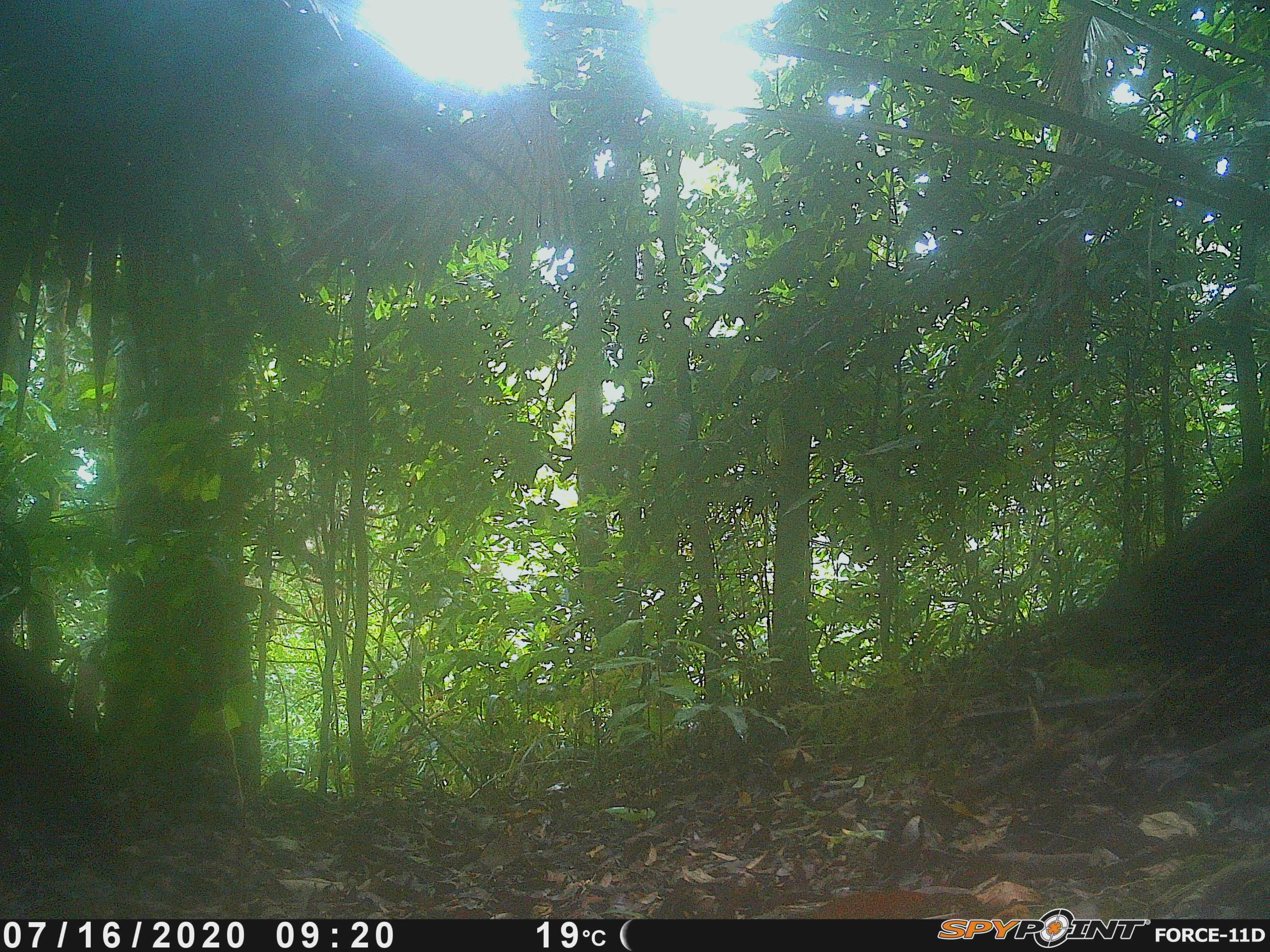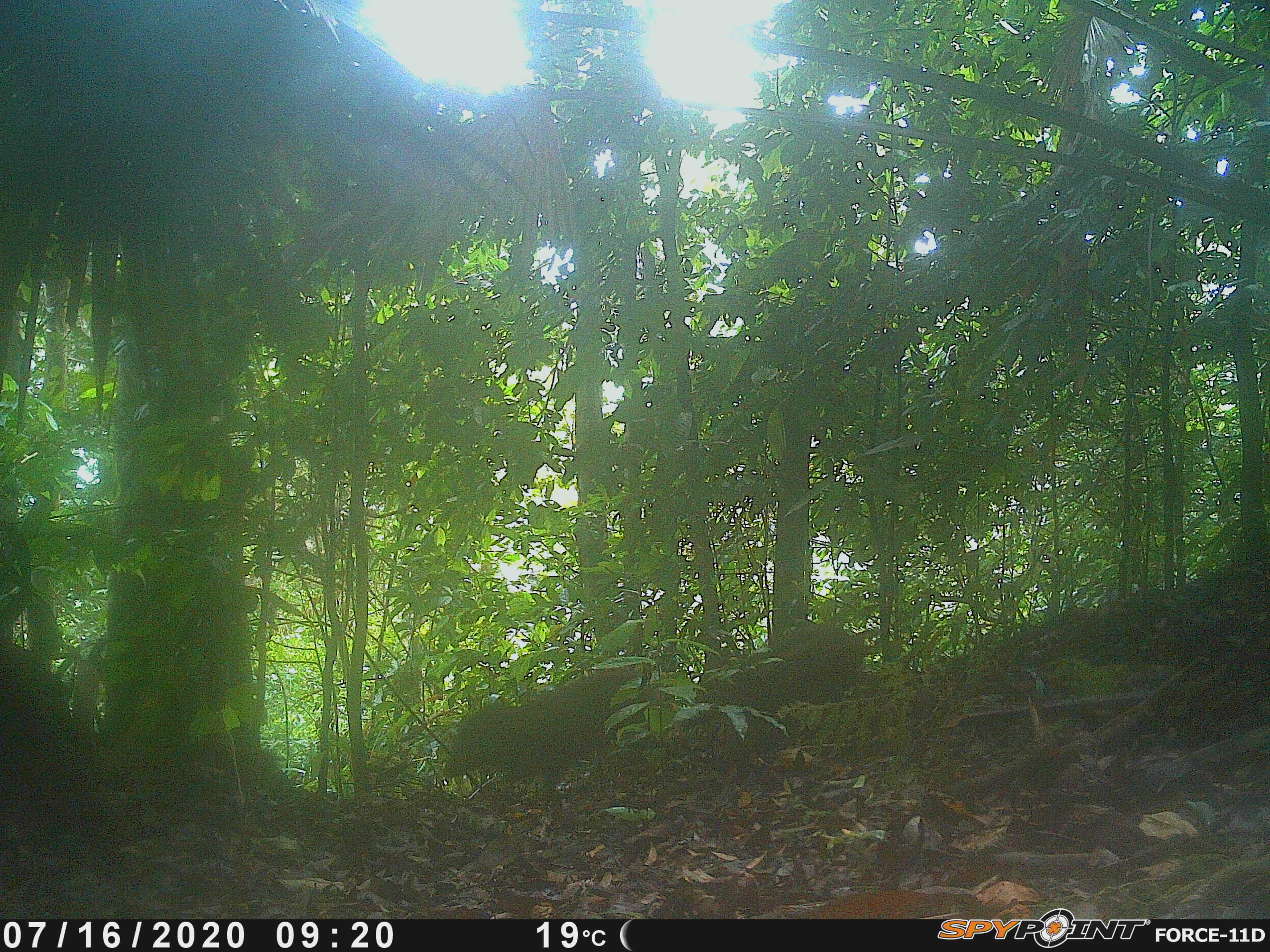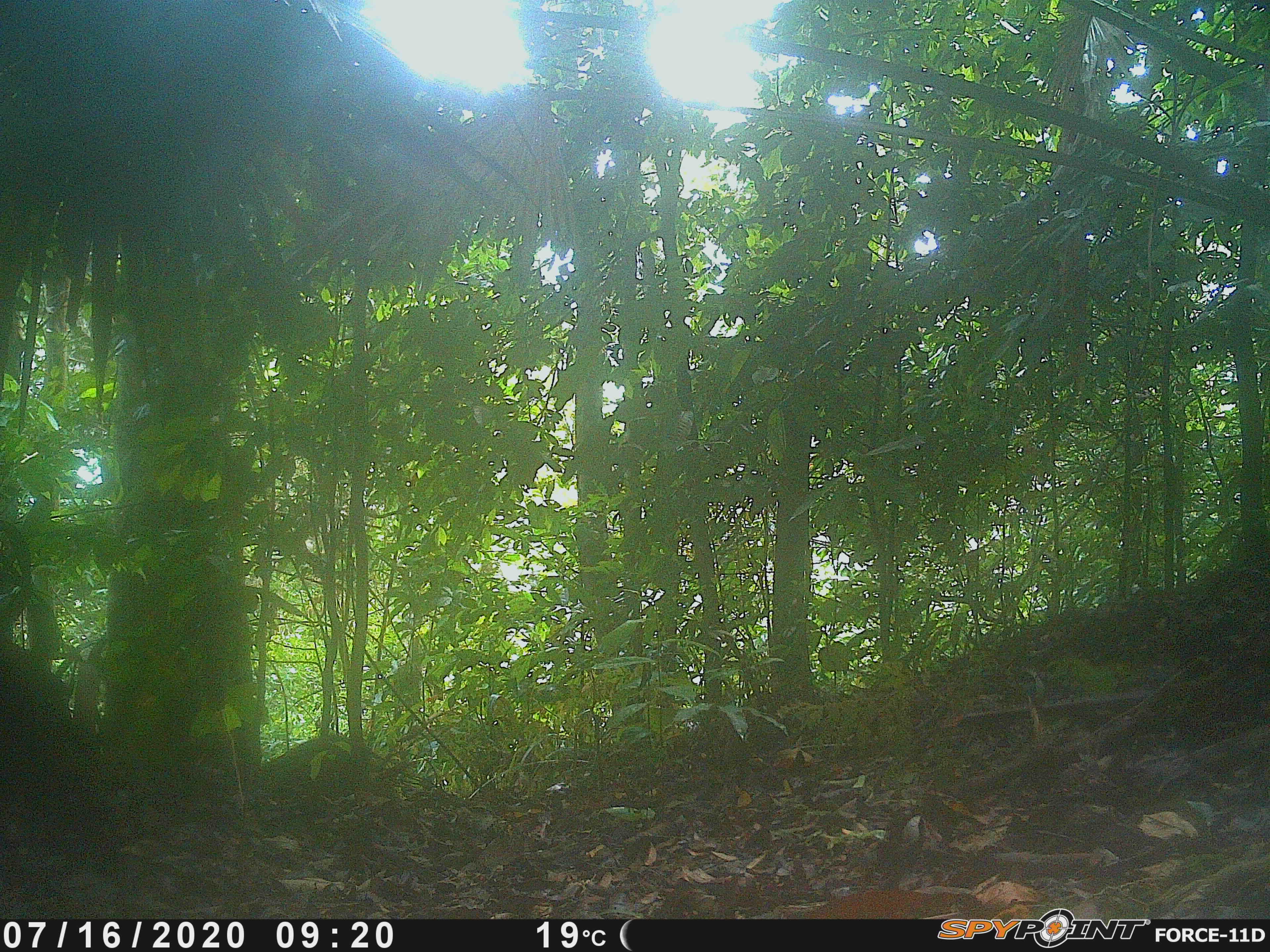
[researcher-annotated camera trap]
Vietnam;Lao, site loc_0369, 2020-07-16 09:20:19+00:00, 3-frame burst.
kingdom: Animalia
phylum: Chordata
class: Mammalia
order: Artiodactyla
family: Suidae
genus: Sus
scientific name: Sus scrofa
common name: eurasian wild pig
Eurasian wild pig (Sus scrofa). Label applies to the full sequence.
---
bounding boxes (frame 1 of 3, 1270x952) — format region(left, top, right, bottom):
eurasian wild pig: region(1077, 473, 1268, 679)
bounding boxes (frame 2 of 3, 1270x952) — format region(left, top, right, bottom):
eurasian wild pig: region(436, 666, 681, 799); region(663, 619, 873, 771)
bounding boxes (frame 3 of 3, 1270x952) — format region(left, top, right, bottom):
eurasian wild pig: region(260, 729, 390, 802)